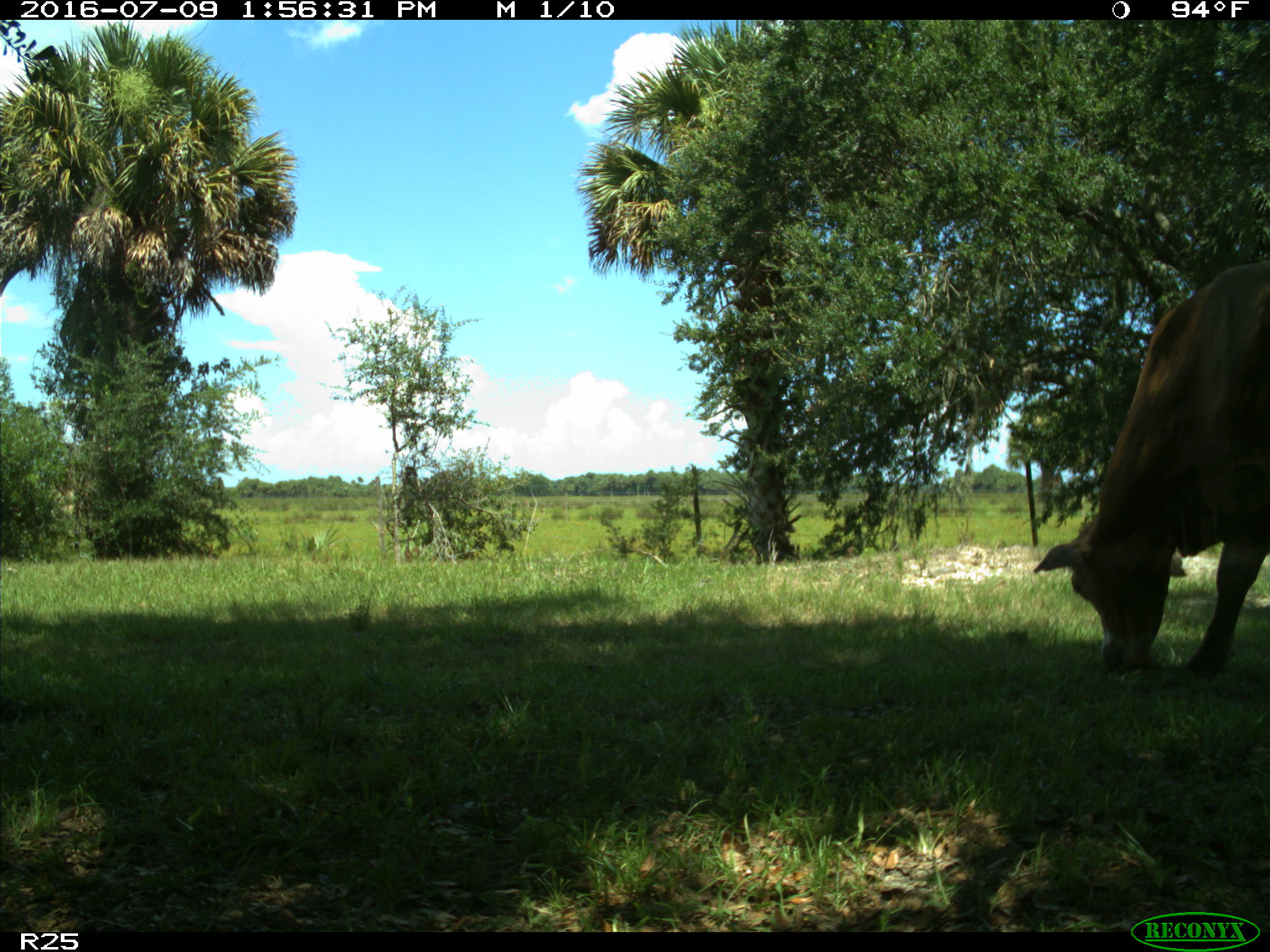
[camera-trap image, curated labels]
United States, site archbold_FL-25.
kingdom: Animalia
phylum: Chordata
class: Mammalia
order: Artiodactyla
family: Bovidae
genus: Bos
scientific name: Bos taurus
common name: domestic cow